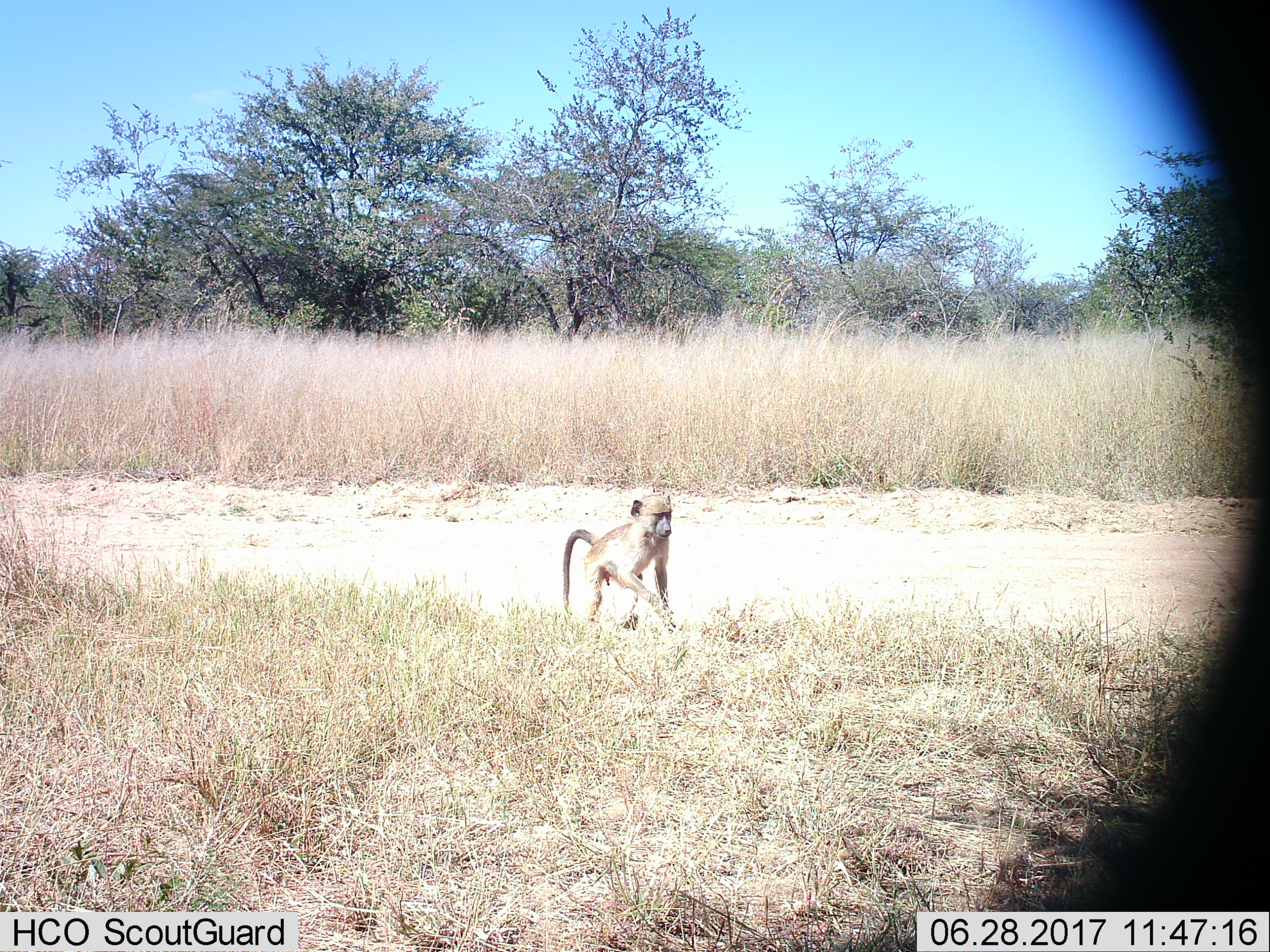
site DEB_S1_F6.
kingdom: Animalia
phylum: Chordata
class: Mammalia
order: Primates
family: Cercopithecidae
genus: Papio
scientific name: Papio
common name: baboon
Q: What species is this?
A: Baboon (Papio).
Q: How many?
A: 1.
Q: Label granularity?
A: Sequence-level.